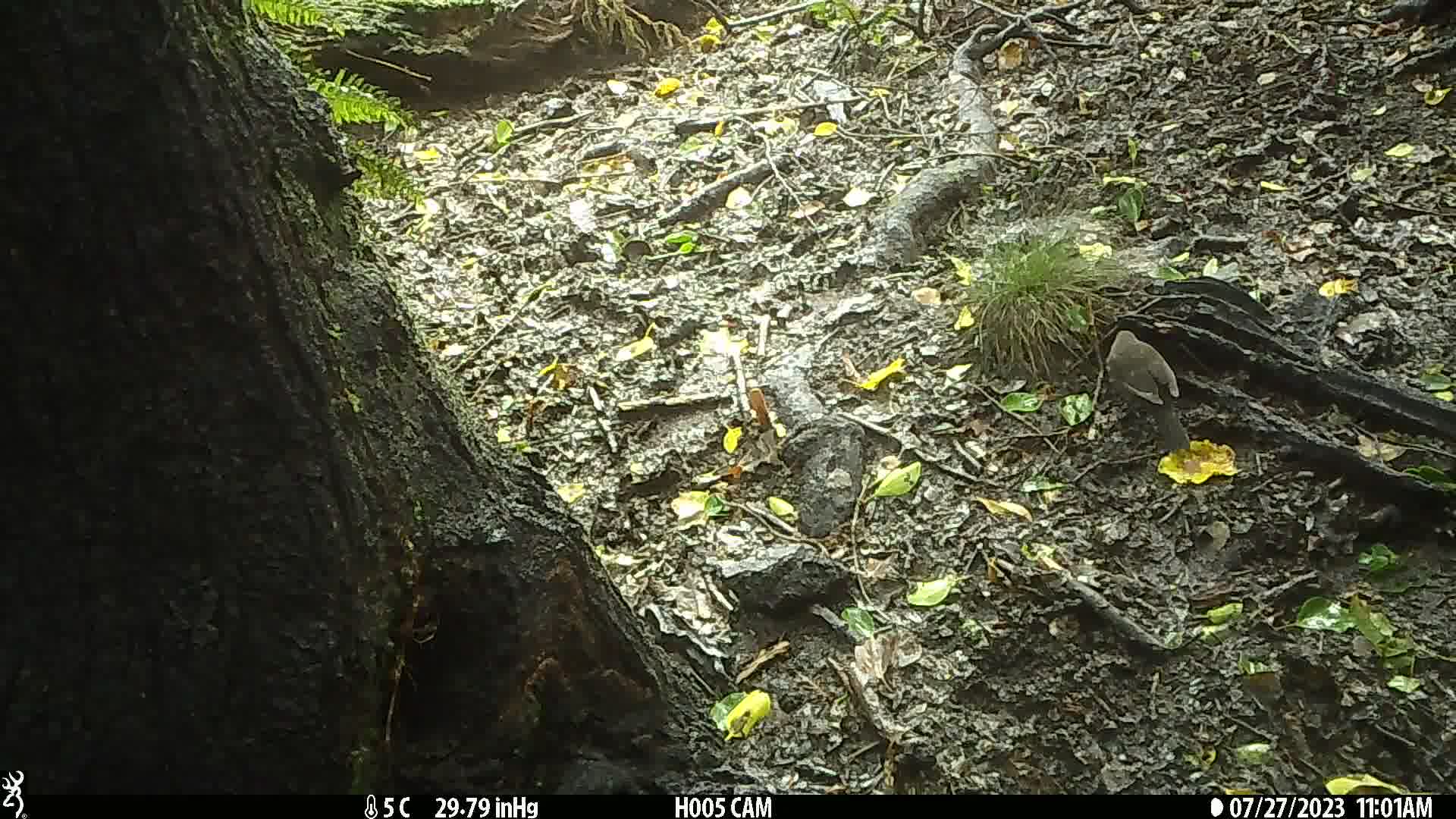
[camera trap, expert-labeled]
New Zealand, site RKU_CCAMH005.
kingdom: Animalia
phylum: Chordata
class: Aves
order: Passeriformes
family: Turdidae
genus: Turdus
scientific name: Turdus merula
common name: eurasian blackbird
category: blackbird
Blackbird (eurasian blackbird) (Turdus merula).